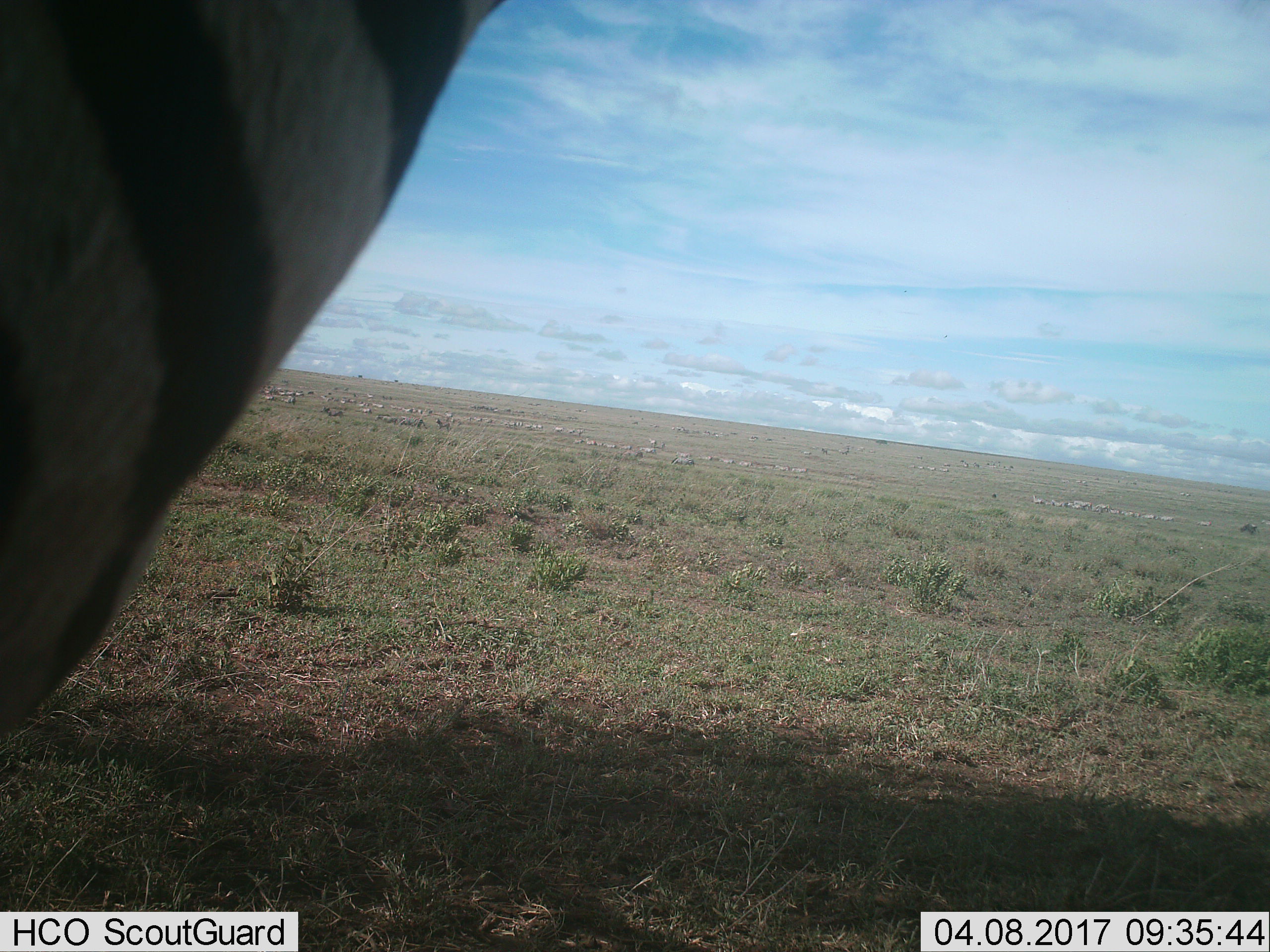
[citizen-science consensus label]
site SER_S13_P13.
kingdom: Animalia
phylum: Chordata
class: Mammalia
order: Perissodactyla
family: Equidae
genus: Equus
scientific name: Equus quagga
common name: plains zebra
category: zebraplains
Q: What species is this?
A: Zebraplains (plains zebra) (Equus quagga).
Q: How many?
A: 1.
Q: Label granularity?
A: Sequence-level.